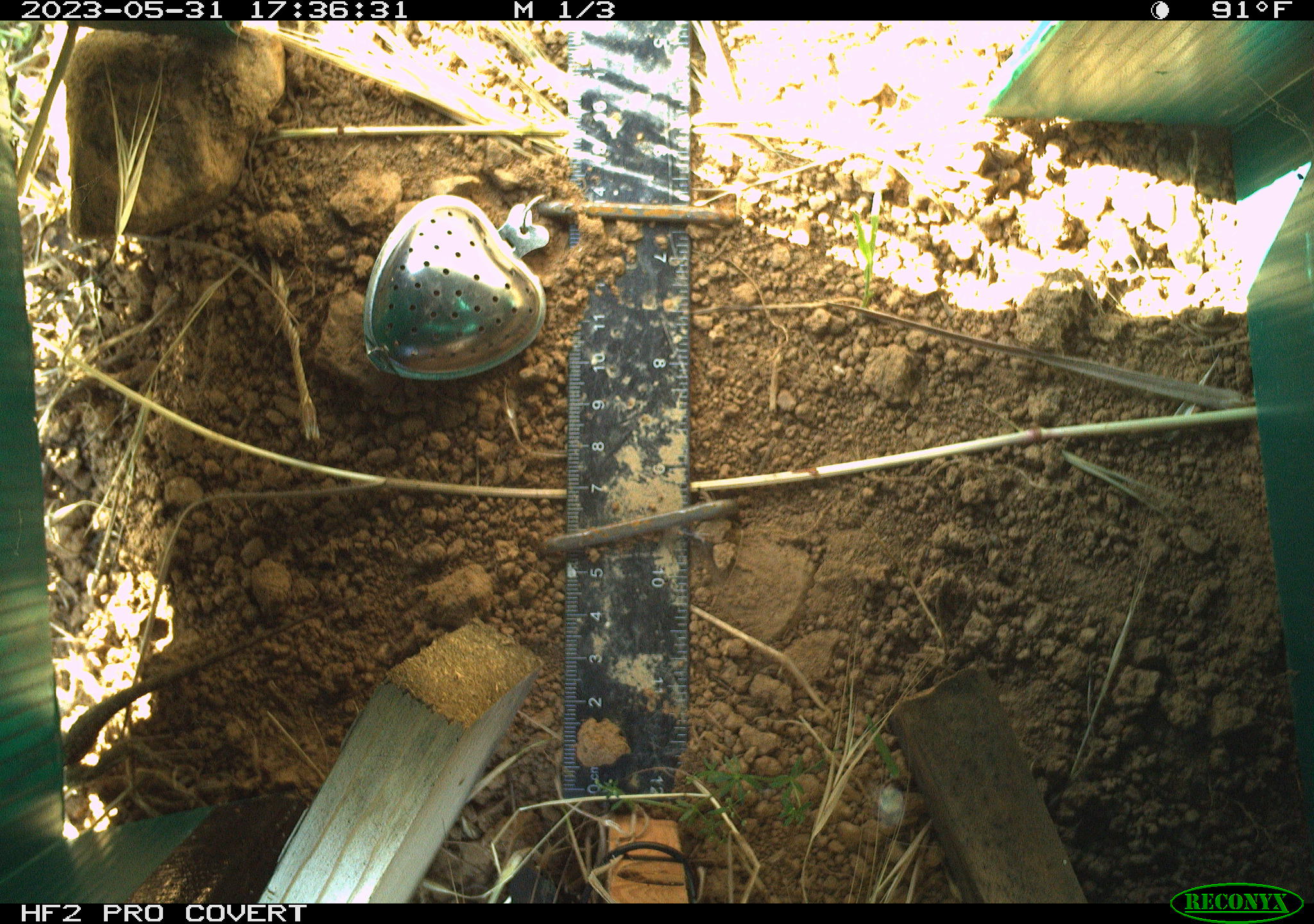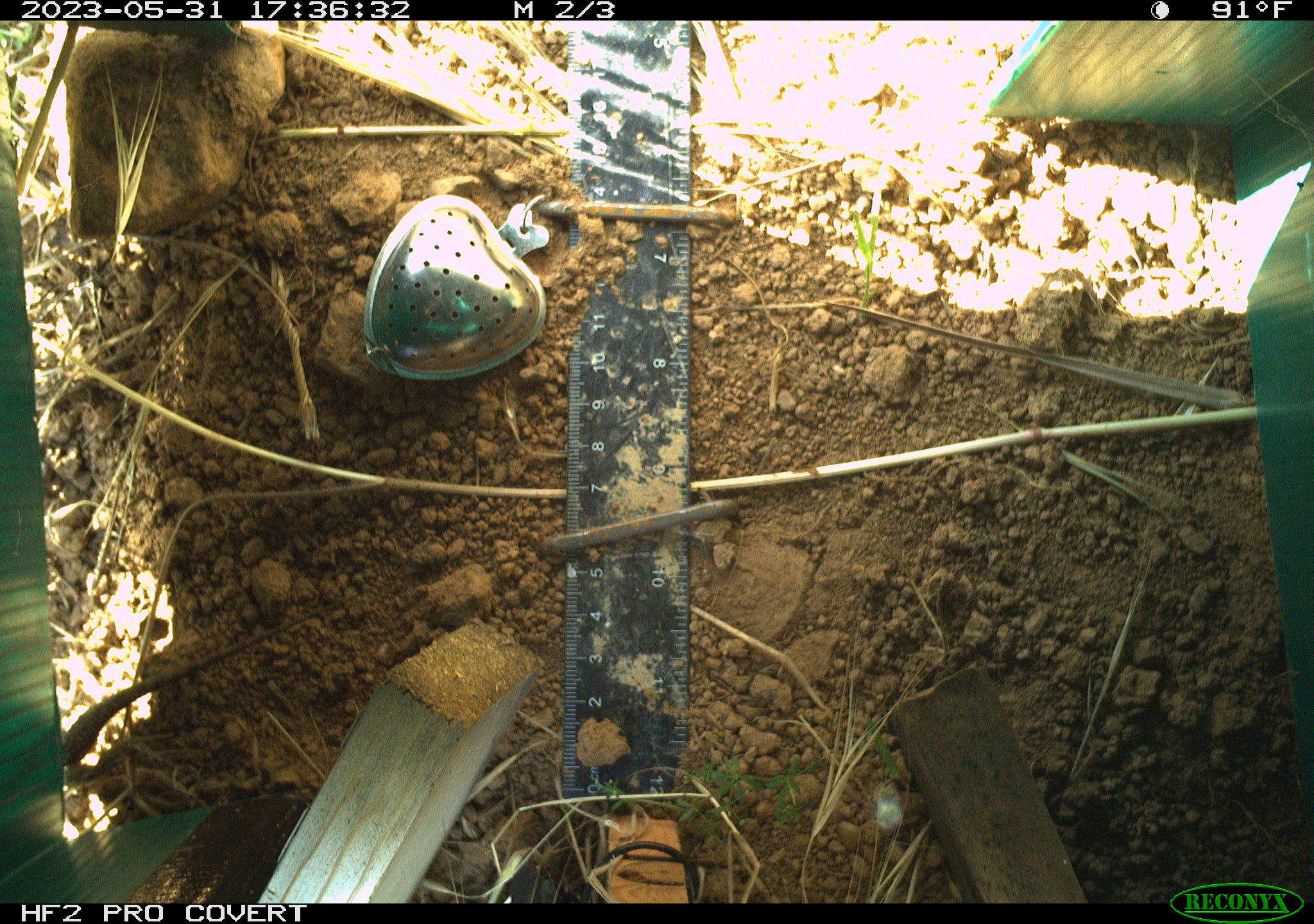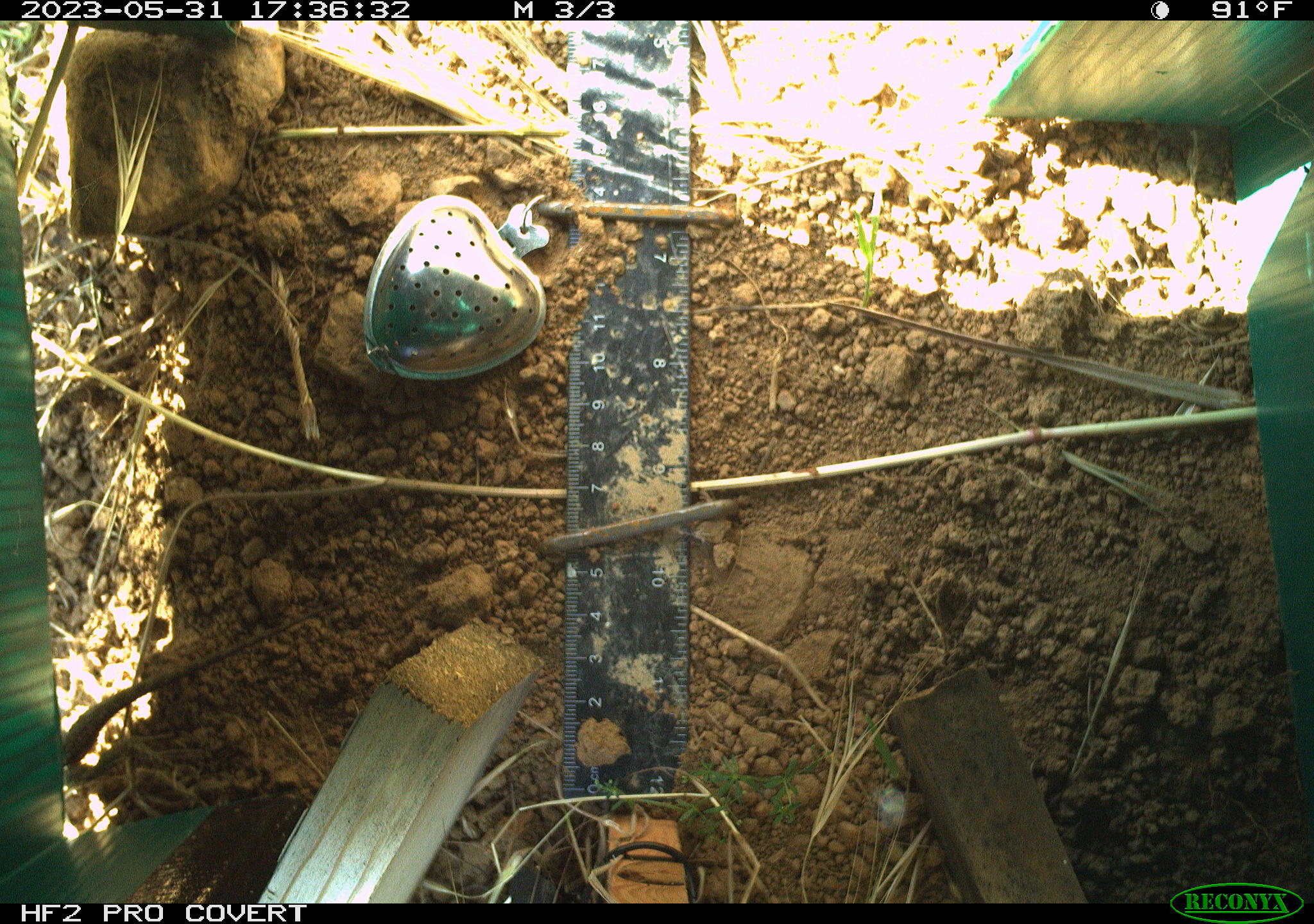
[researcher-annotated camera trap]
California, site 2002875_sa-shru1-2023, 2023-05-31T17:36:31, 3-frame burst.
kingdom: Animalia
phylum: Chordata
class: Reptilia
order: Squamata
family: Phrynosomatidae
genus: Sceloporus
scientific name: Sceloporus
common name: spiny lizards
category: sceloporus species